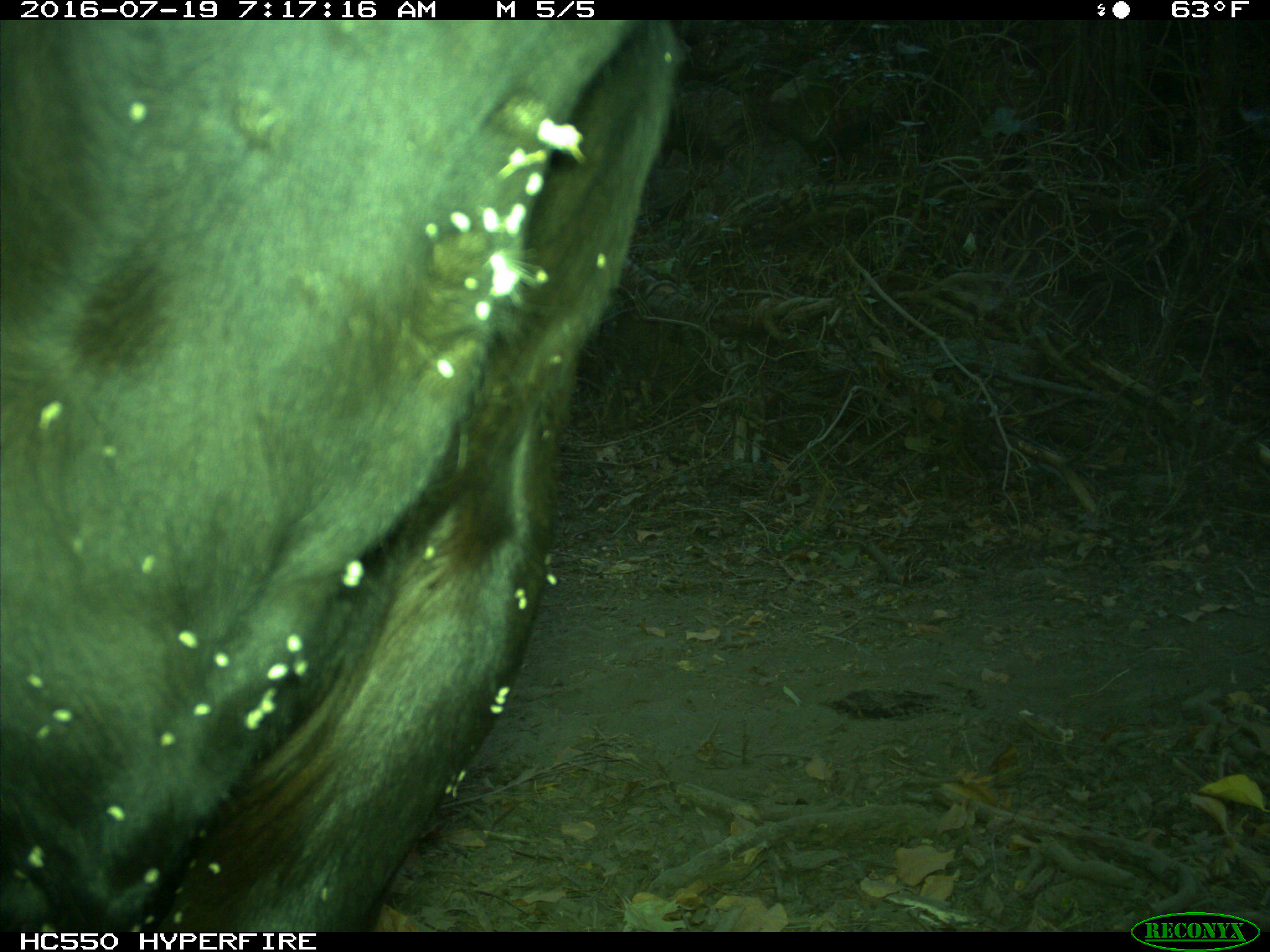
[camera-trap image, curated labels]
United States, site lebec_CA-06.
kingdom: Animalia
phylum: Chordata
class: Mammalia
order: Artiodactyla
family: Bovidae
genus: Bos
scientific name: Bos taurus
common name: domestic cow